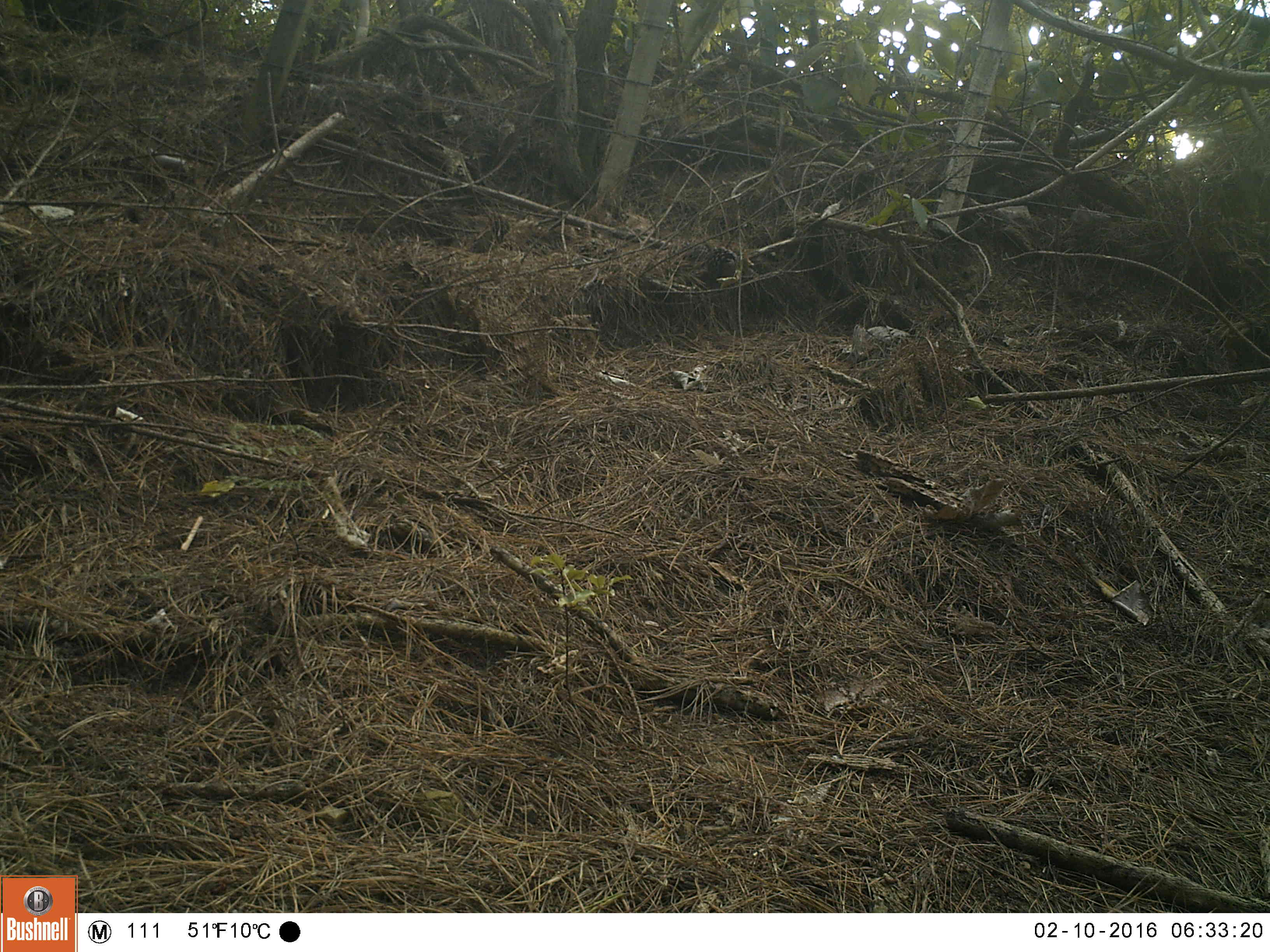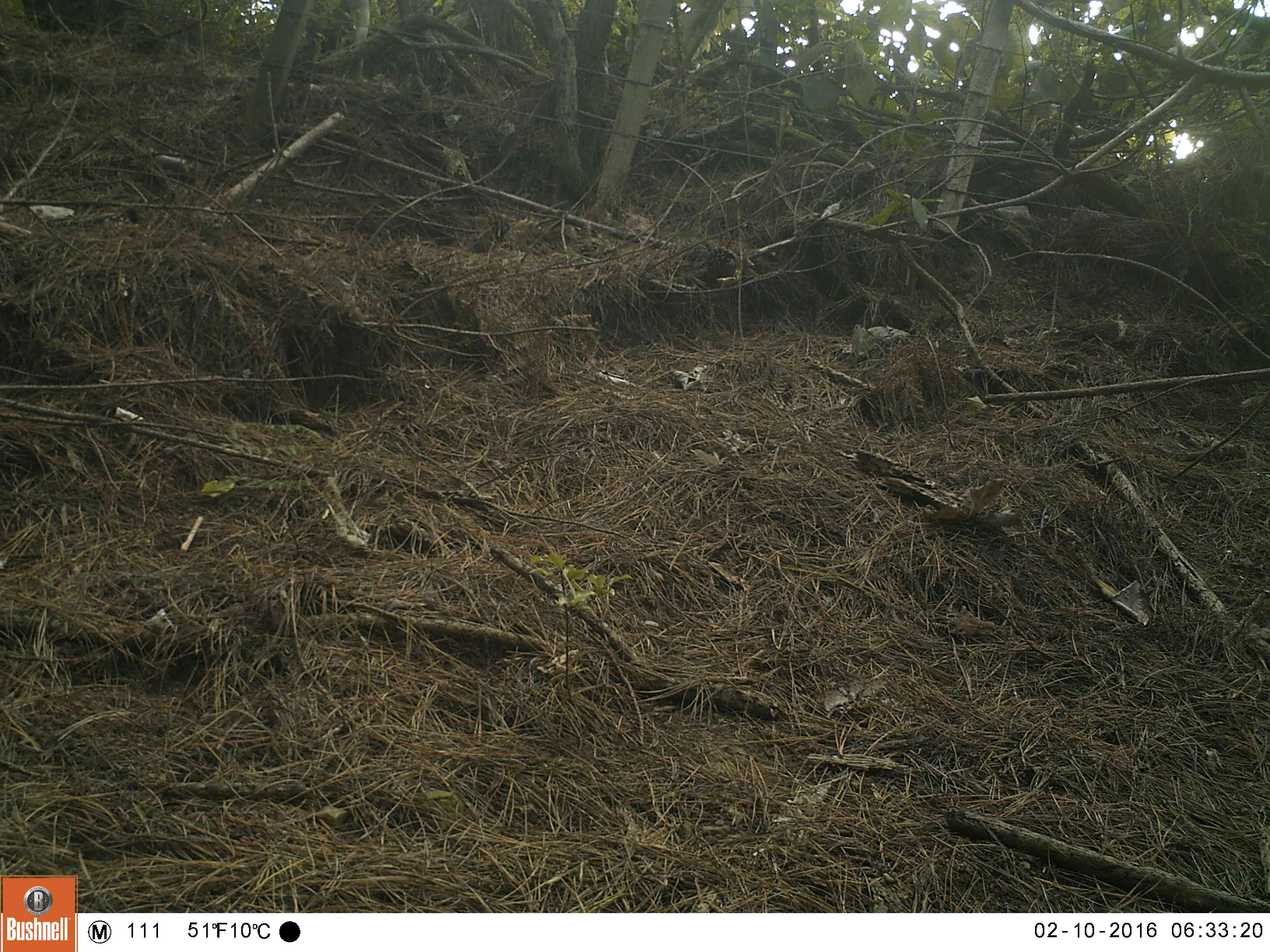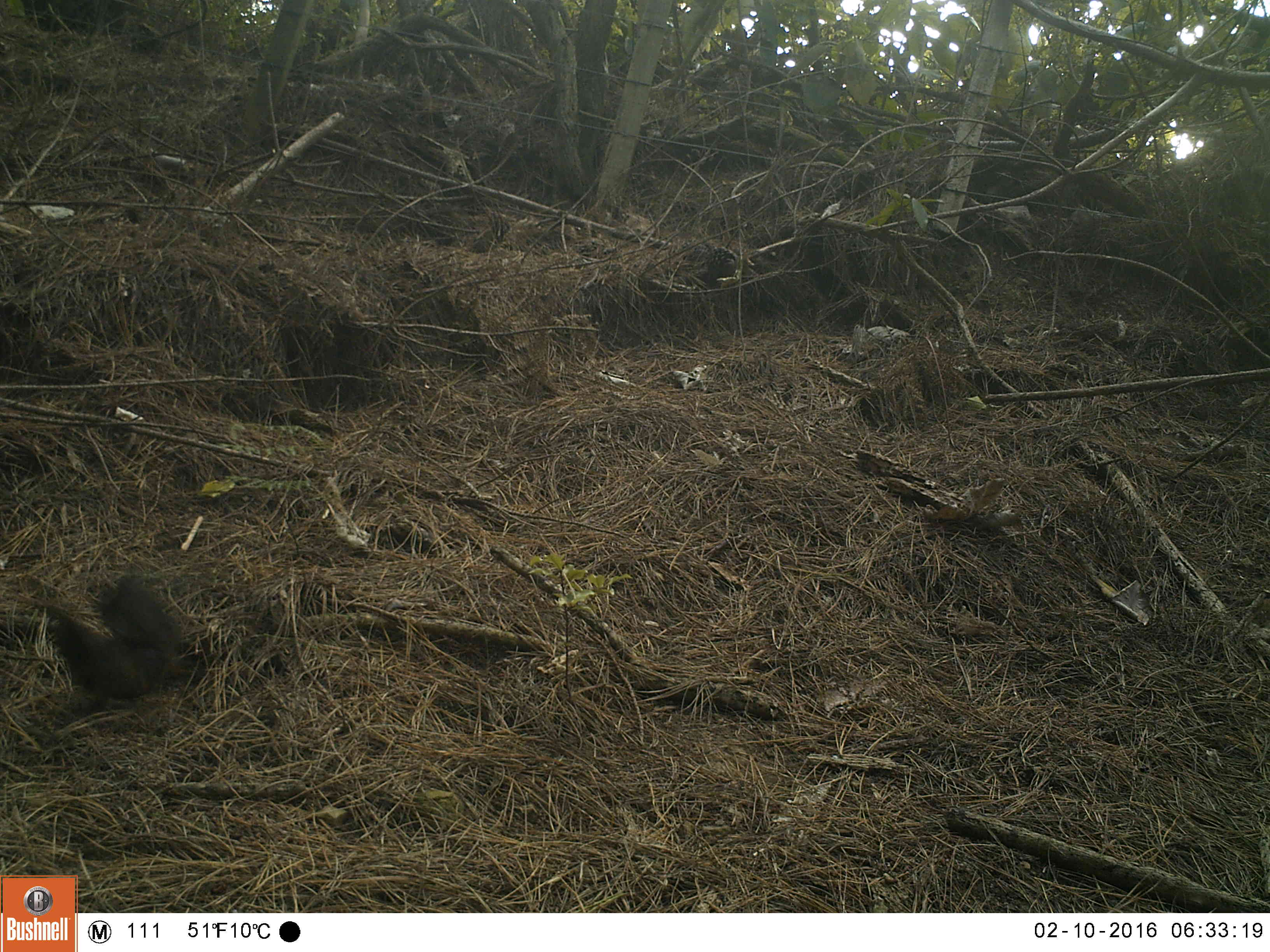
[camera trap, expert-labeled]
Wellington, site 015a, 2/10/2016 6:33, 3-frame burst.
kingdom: Animalia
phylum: Chordata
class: Aves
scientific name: Aves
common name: bird